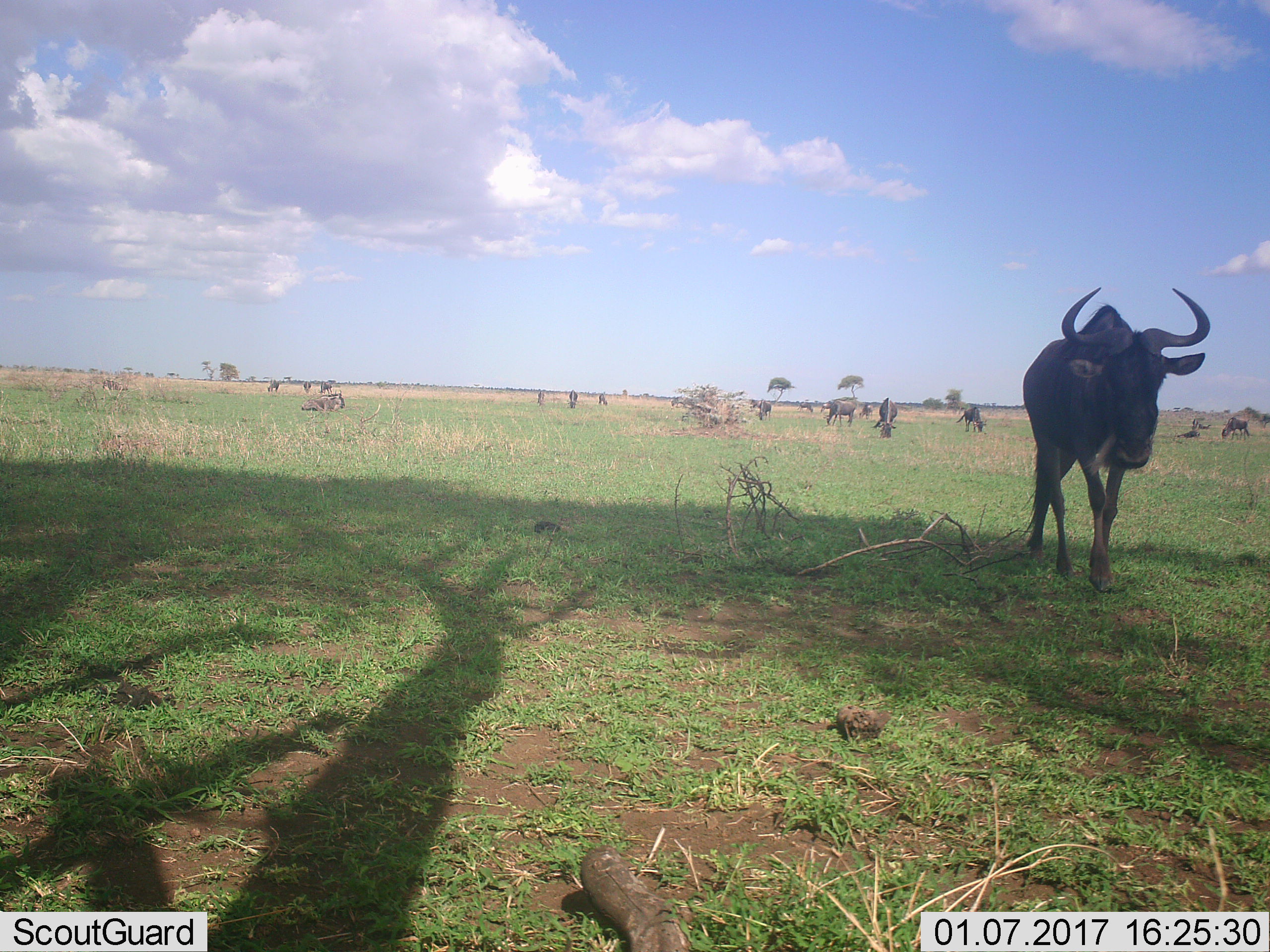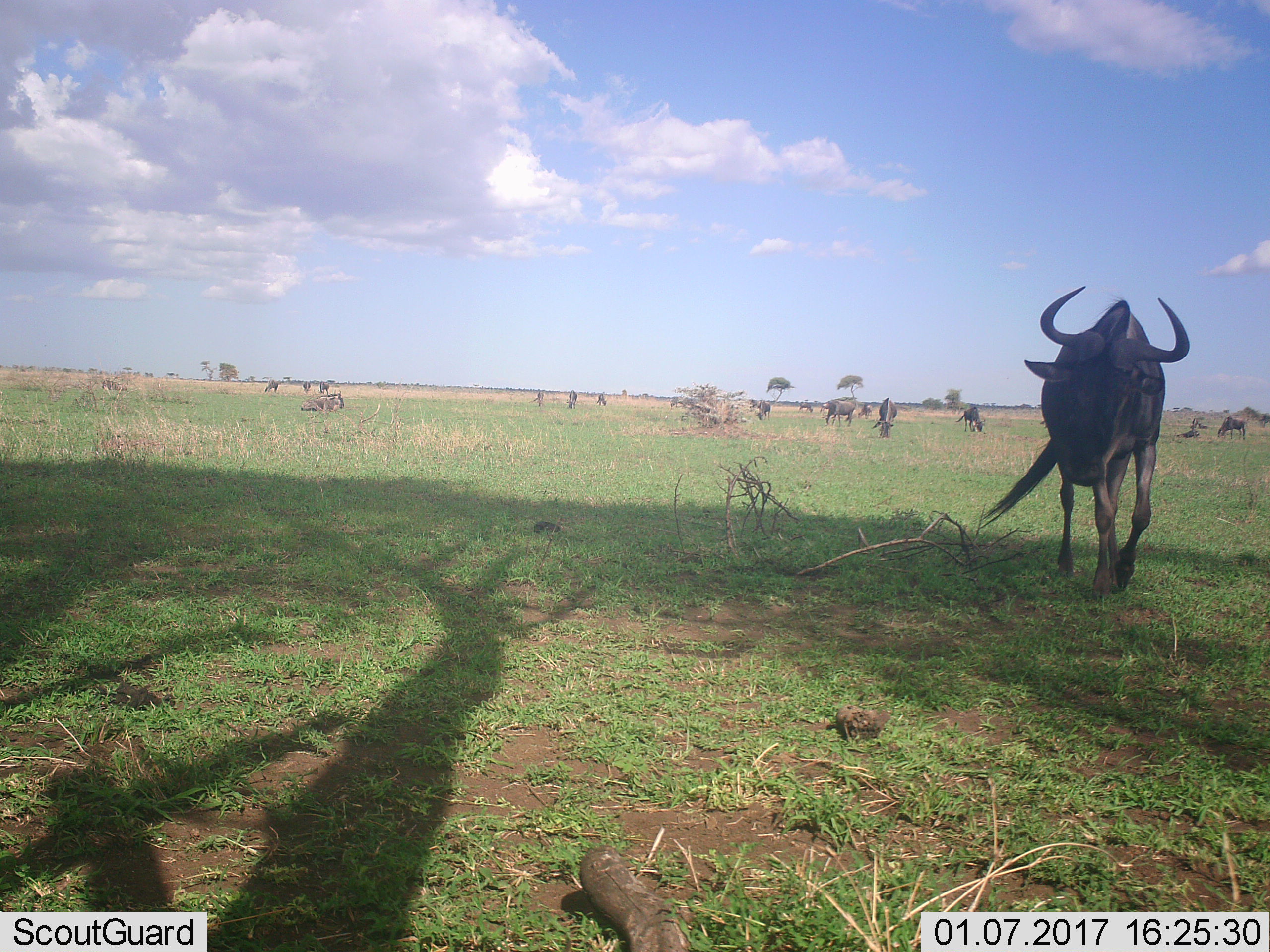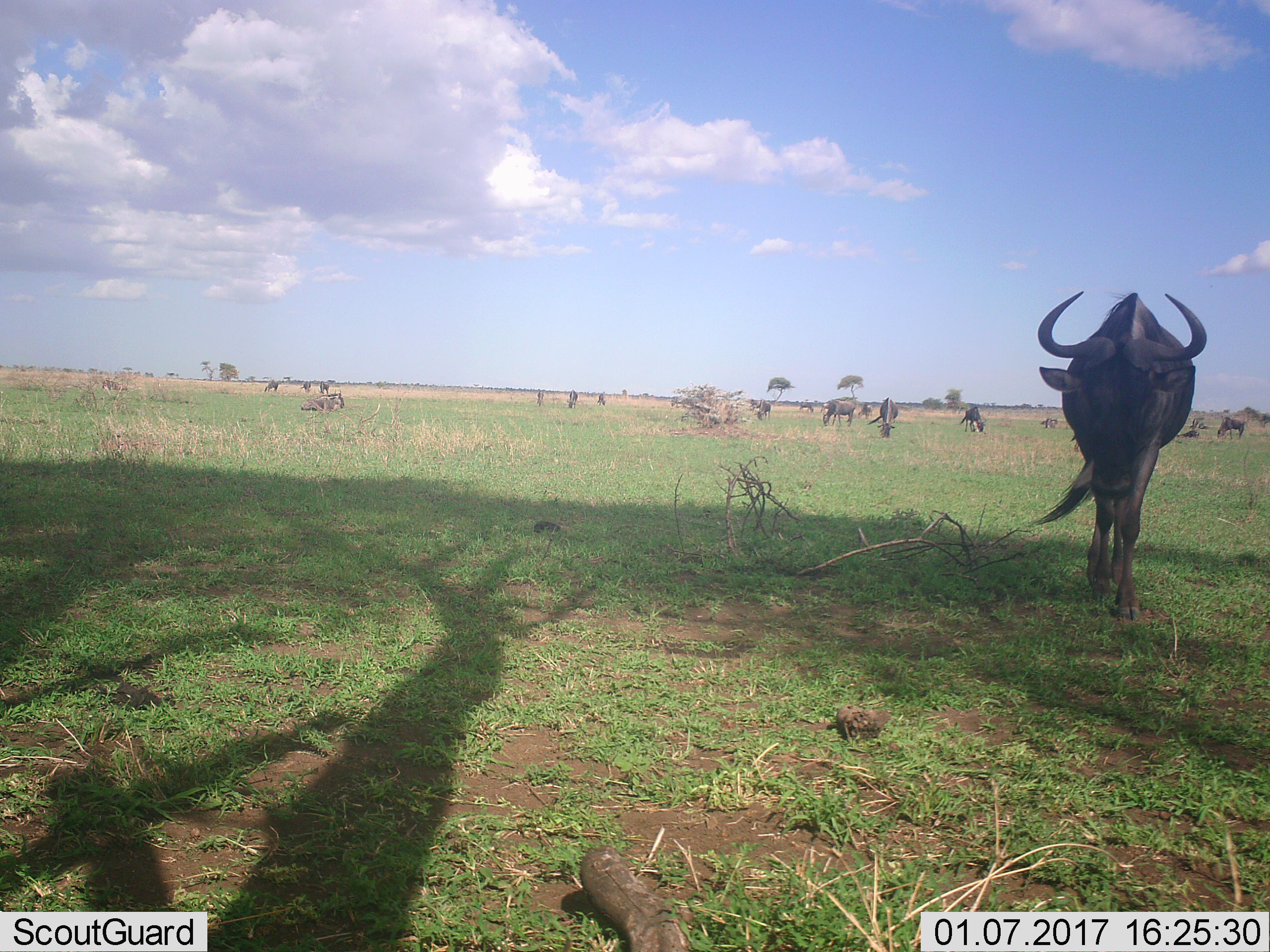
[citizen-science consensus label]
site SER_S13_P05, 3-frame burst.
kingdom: Animalia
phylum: Chordata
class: Mammalia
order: Artiodactyla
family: Bovidae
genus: Connochaetes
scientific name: Connochaetes taurinus taurinus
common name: blue wildebeest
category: wildebeestblue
Wildebeestblue (blue wildebeest) (Connochaetes taurinus taurinus), count 11-50. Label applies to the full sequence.